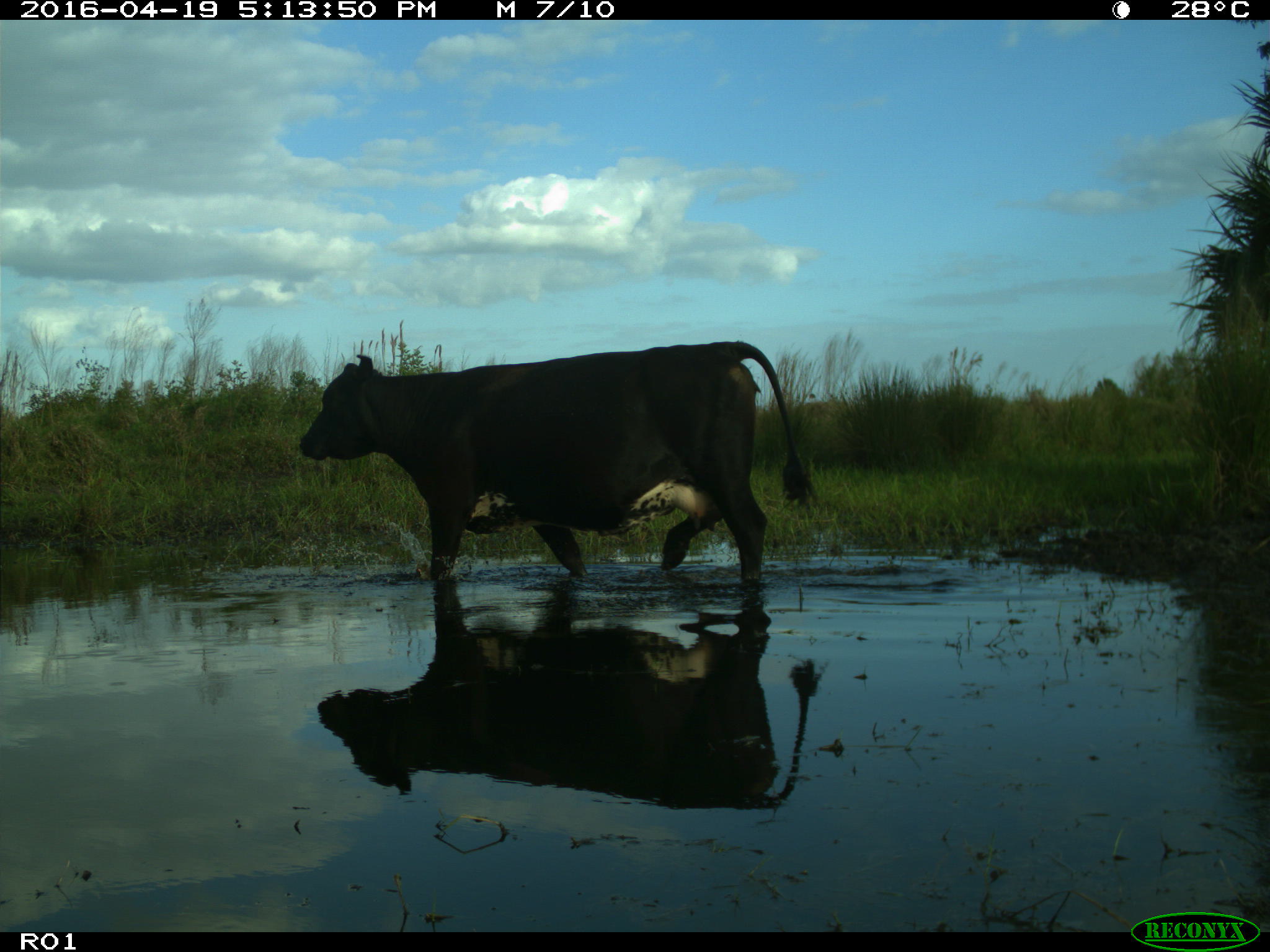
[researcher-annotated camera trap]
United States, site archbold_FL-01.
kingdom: Animalia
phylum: Chordata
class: Mammalia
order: Artiodactyla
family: Bovidae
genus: Bos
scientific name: Bos taurus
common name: domestic cow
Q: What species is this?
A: Bos taurus (domestic cow).